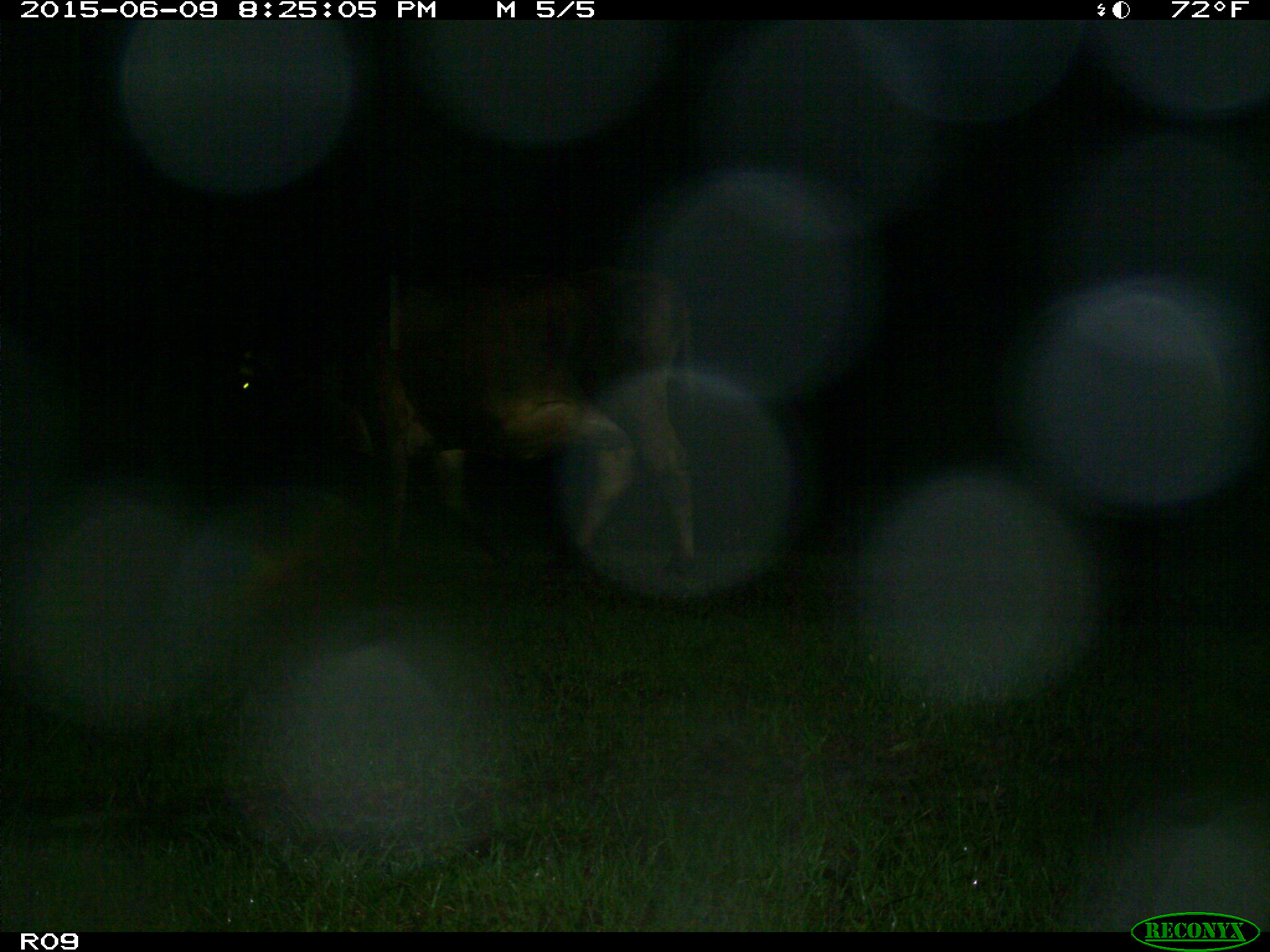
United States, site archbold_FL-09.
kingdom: Animalia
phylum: Chordata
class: Mammalia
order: Artiodactyla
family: Bovidae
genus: Bos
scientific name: Bos taurus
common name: domestic cow